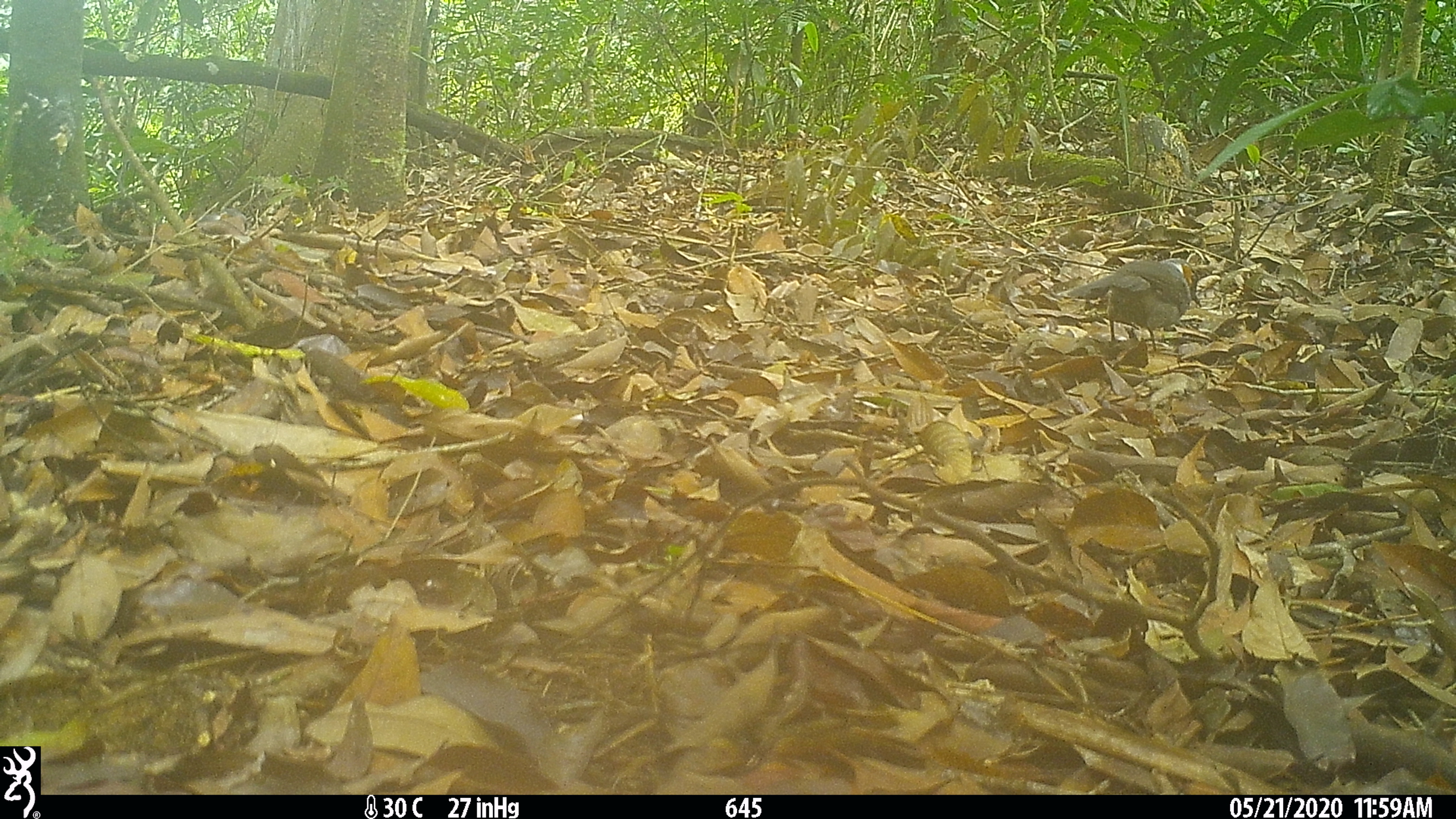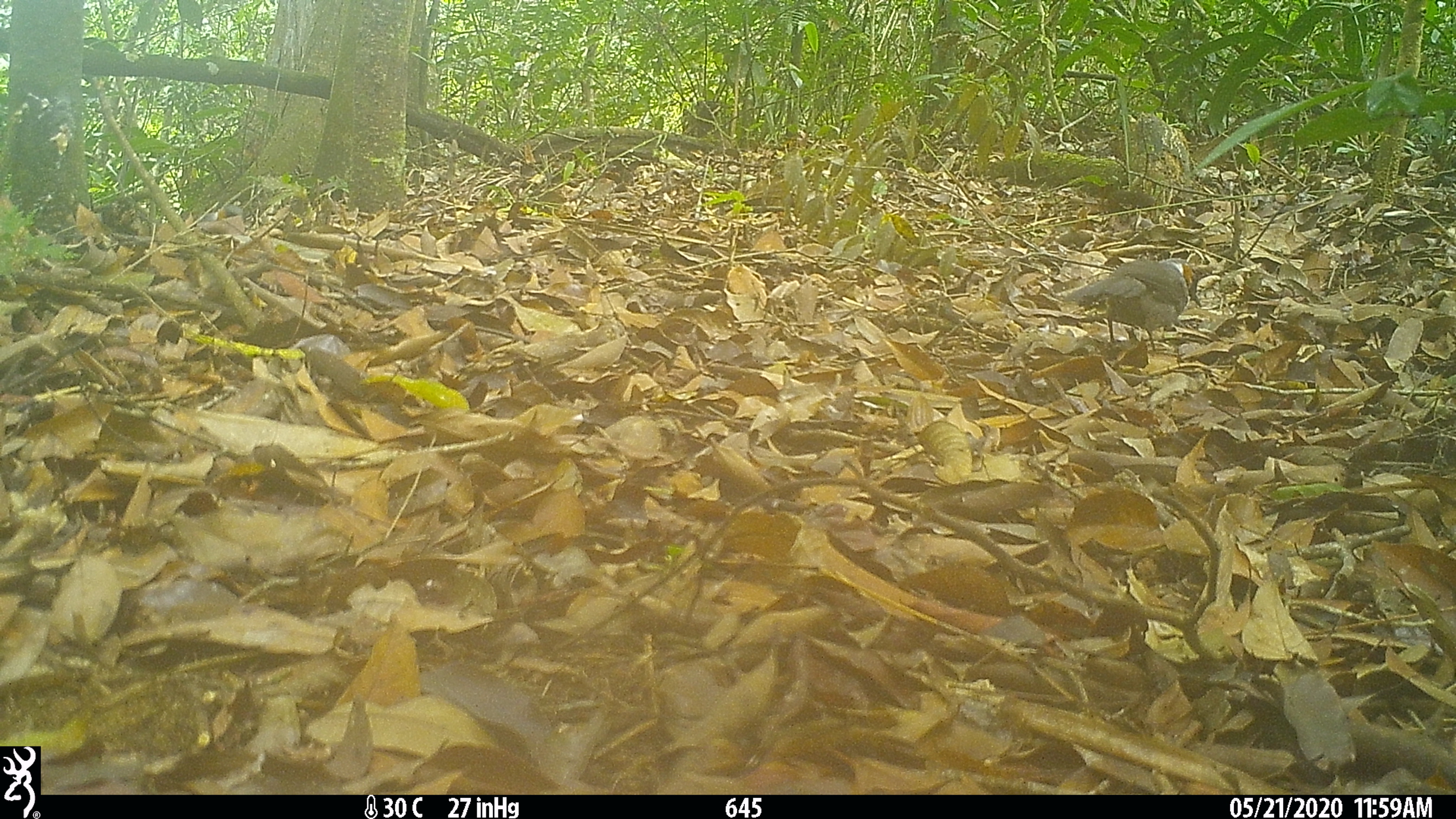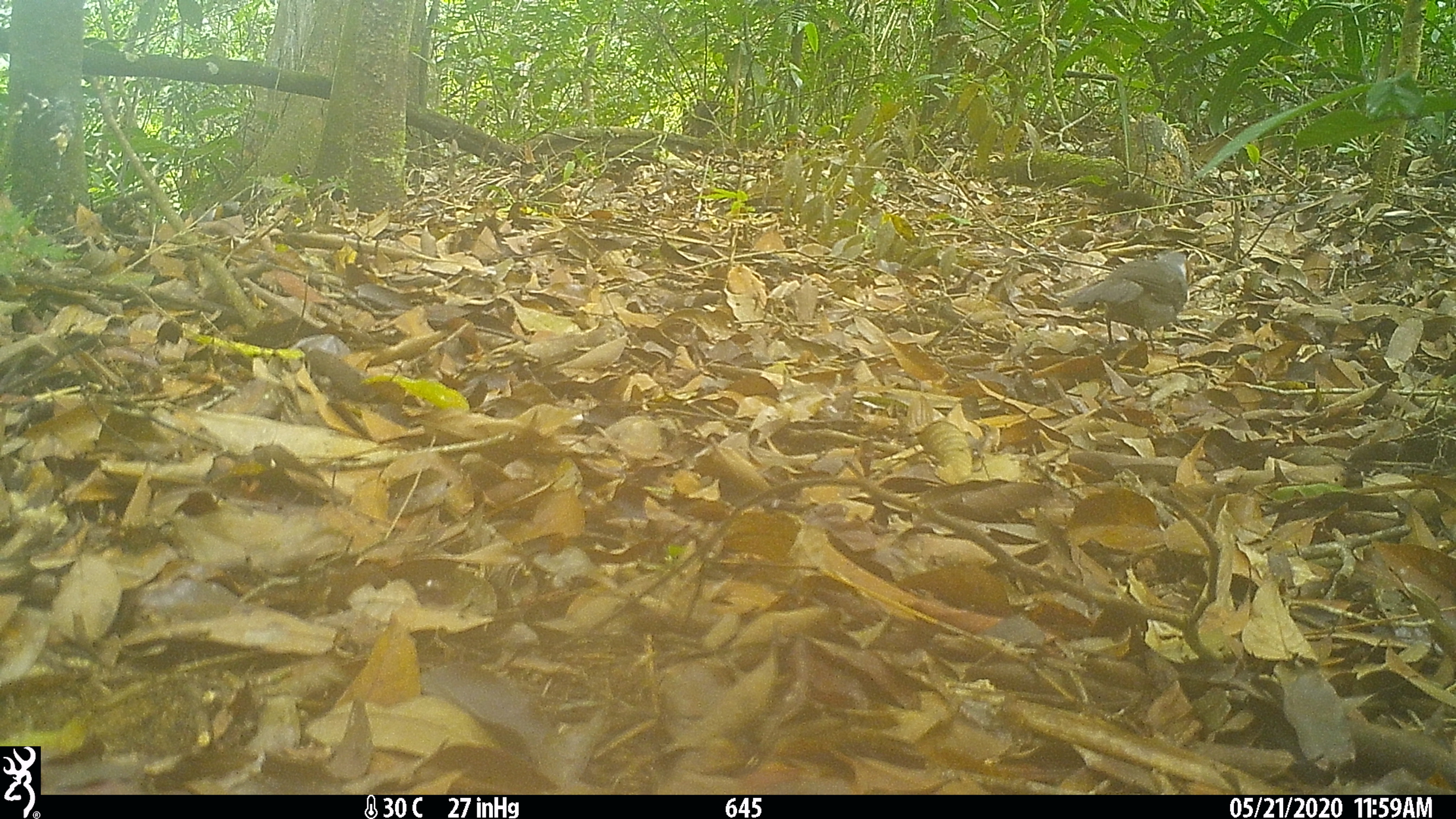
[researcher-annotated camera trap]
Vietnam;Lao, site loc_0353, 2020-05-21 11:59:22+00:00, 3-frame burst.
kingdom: Animalia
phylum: Chordata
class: Aves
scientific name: Aves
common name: bird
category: unidentified bird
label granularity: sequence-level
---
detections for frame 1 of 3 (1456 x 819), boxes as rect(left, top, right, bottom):
unidentified bird: rect(1067, 258, 1202, 351)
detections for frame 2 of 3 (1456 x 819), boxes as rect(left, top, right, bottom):
unidentified bird: rect(1065, 258, 1193, 350)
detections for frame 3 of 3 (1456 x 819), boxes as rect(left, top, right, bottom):
unidentified bird: rect(1058, 252, 1190, 352)